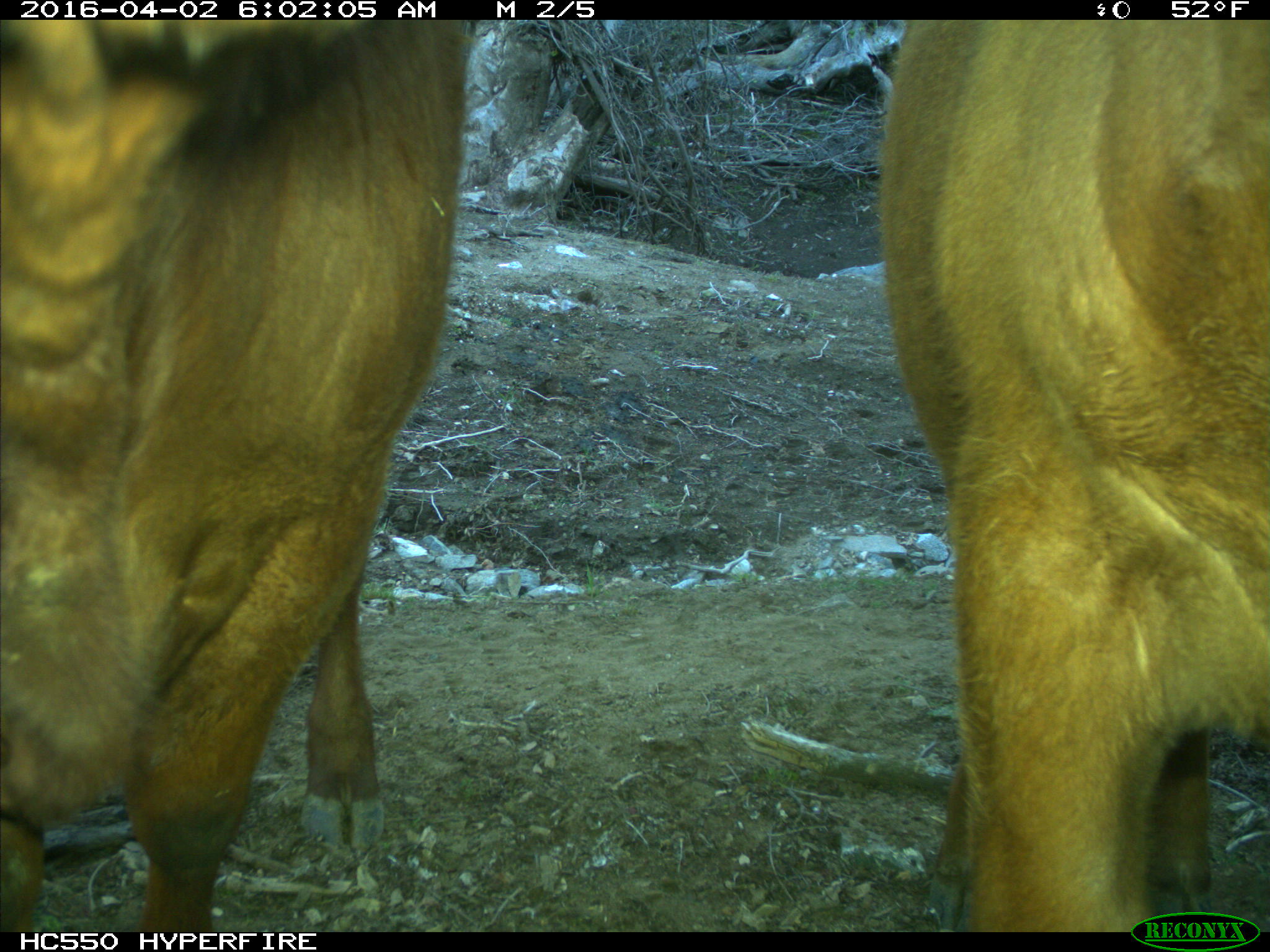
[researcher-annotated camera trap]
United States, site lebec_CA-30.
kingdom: Animalia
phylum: Chordata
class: Mammalia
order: Artiodactyla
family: Bovidae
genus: Bos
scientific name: Bos taurus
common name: domestic cow